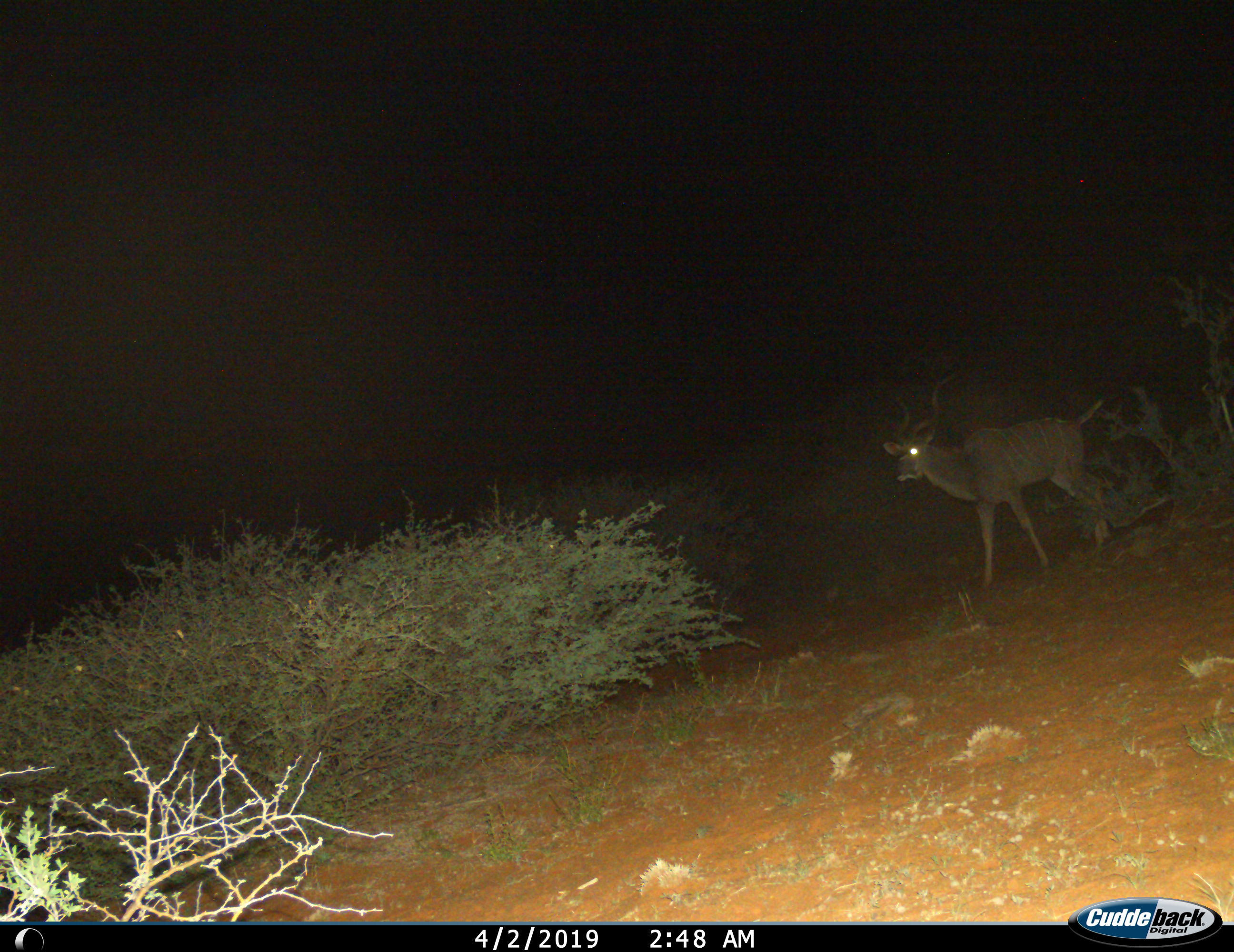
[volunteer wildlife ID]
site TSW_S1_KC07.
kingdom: Animalia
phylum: Chordata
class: Mammalia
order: Artiodactyla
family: Bovidae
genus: Tragelaphus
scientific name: Tragelaphus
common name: kudu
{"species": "kudu (Tragelaphus)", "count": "1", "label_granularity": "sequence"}